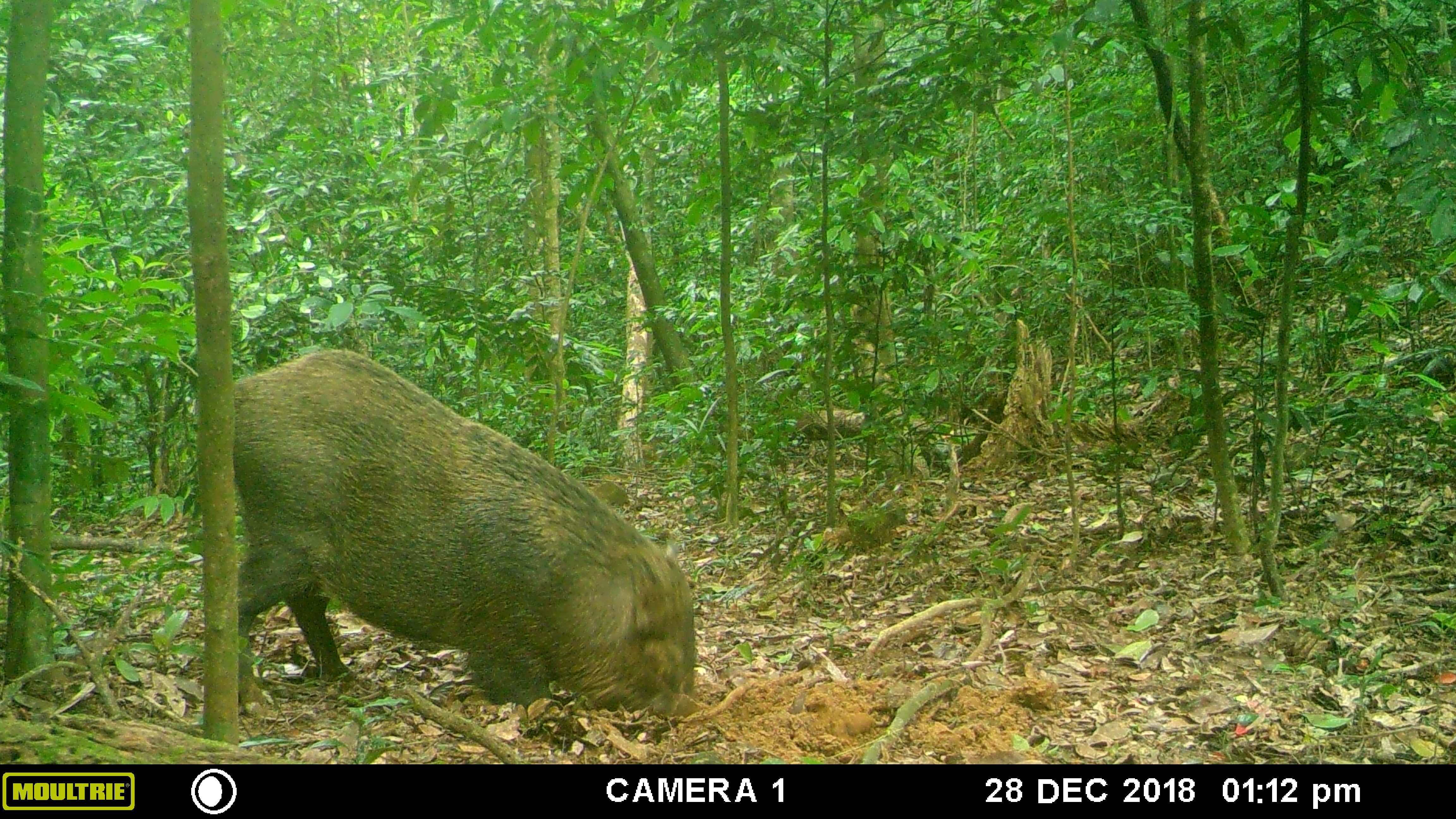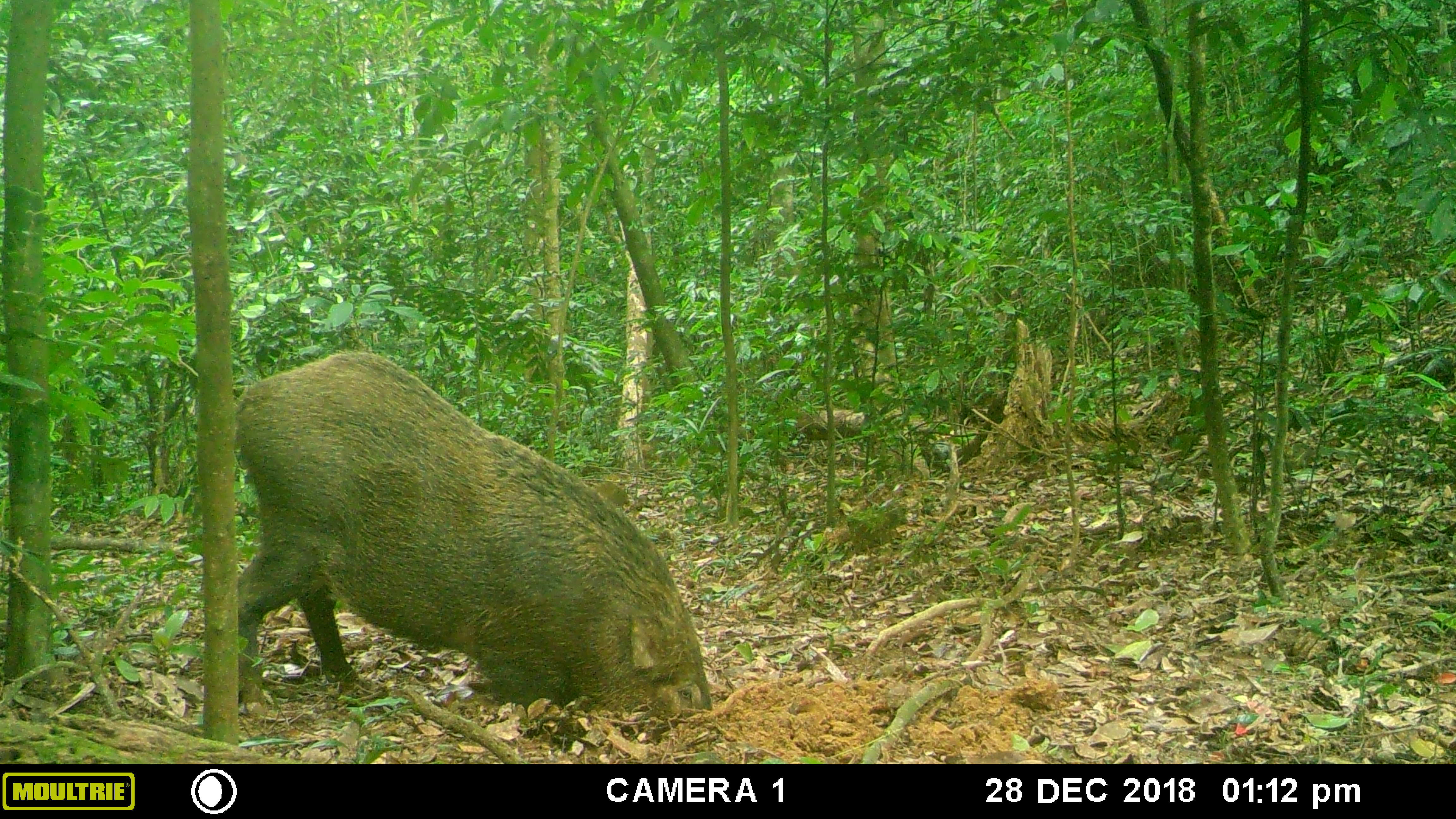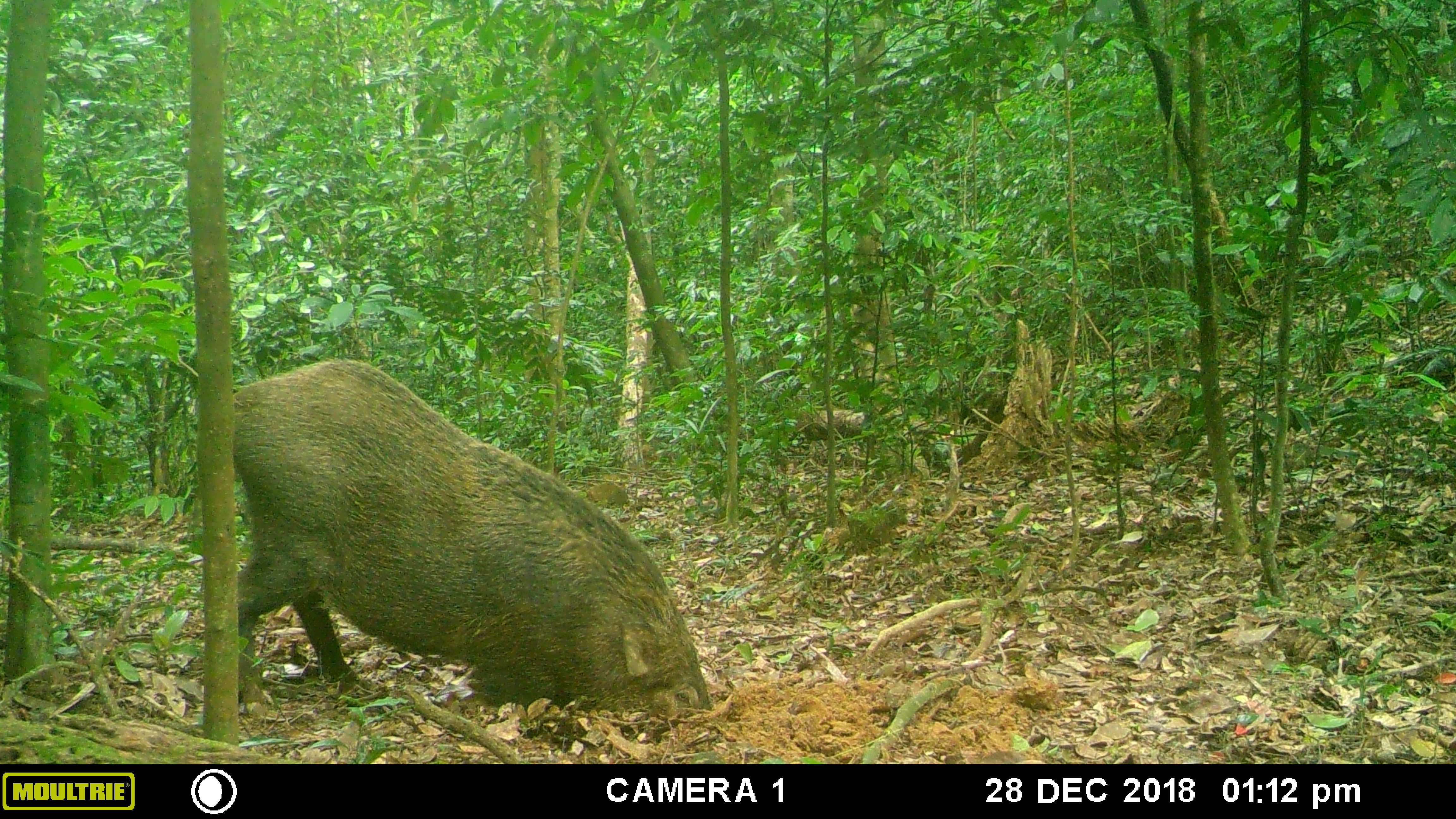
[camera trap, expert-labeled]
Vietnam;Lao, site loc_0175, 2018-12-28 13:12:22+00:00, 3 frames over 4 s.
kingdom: Animalia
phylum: Chordata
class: Mammalia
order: Artiodactyla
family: Suidae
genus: Sus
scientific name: Sus scrofa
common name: eurasian wild pig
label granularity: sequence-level